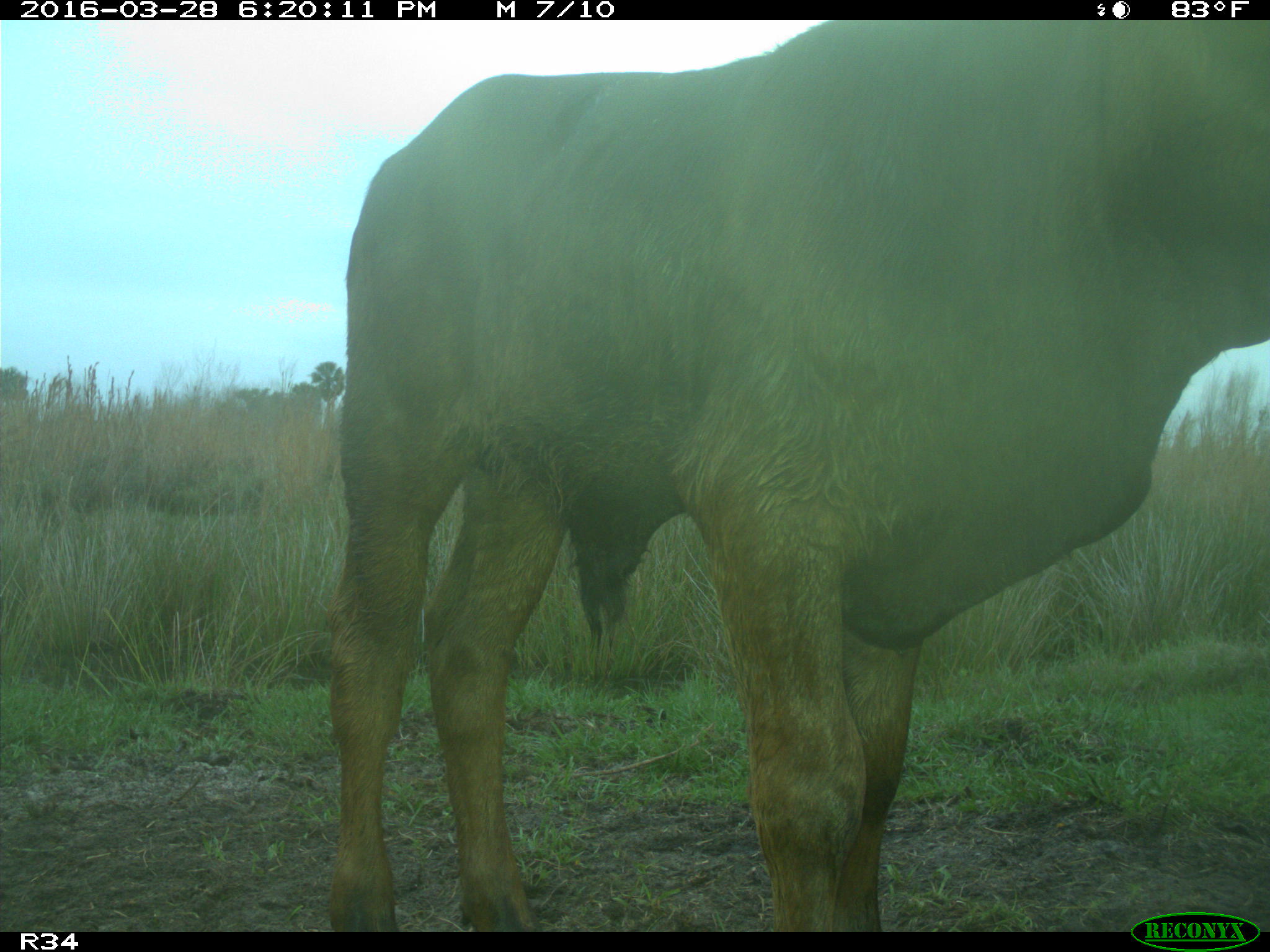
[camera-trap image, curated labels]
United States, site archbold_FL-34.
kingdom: Animalia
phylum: Chordata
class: Mammalia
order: Artiodactyla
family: Bovidae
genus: Bos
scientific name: Bos taurus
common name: domestic cow